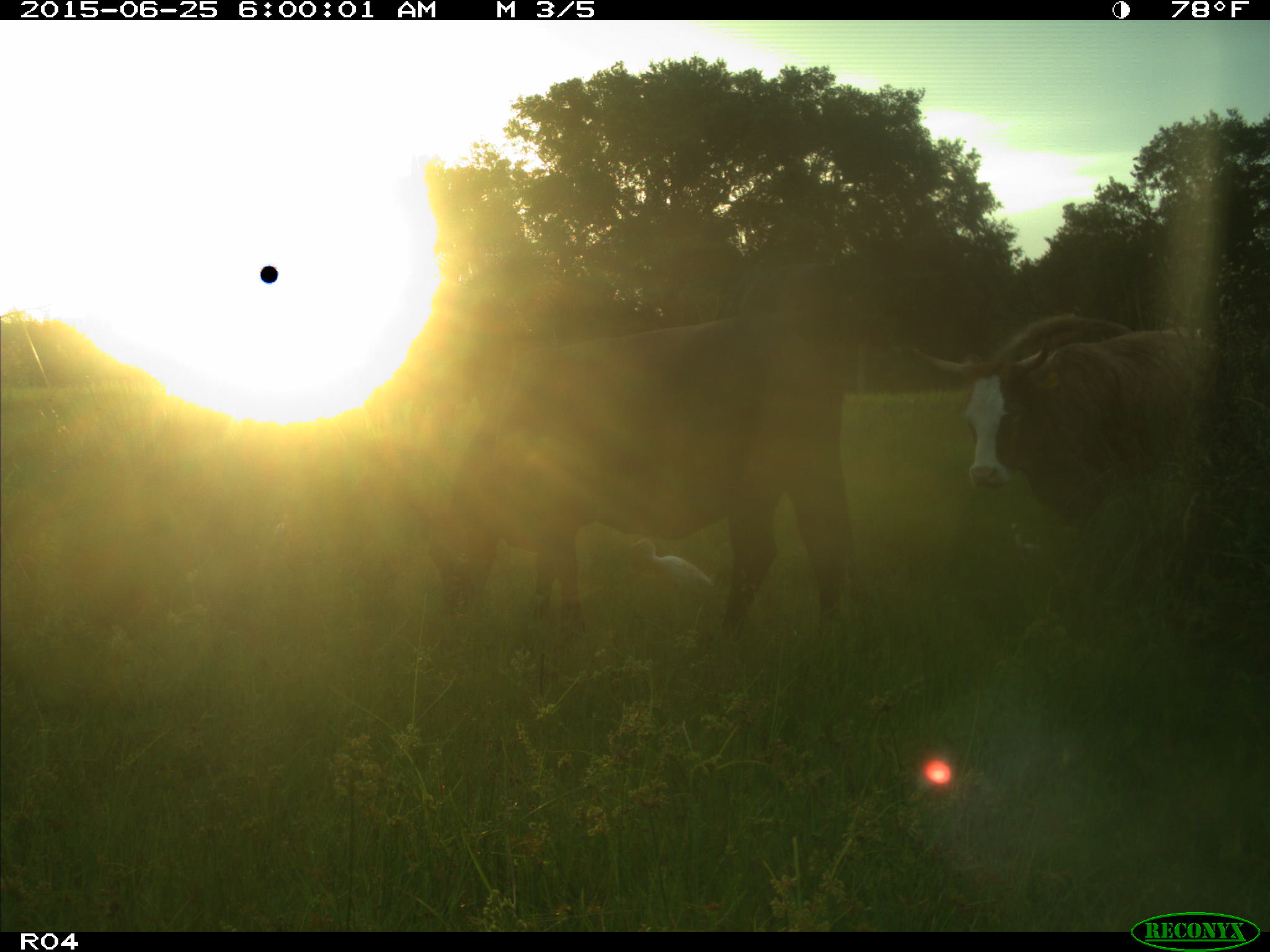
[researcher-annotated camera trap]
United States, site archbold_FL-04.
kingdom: Animalia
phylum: Chordata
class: Mammalia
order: Artiodactyla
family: Bovidae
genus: Bos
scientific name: Bos taurus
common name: domestic cow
Bos taurus (domestic cow).